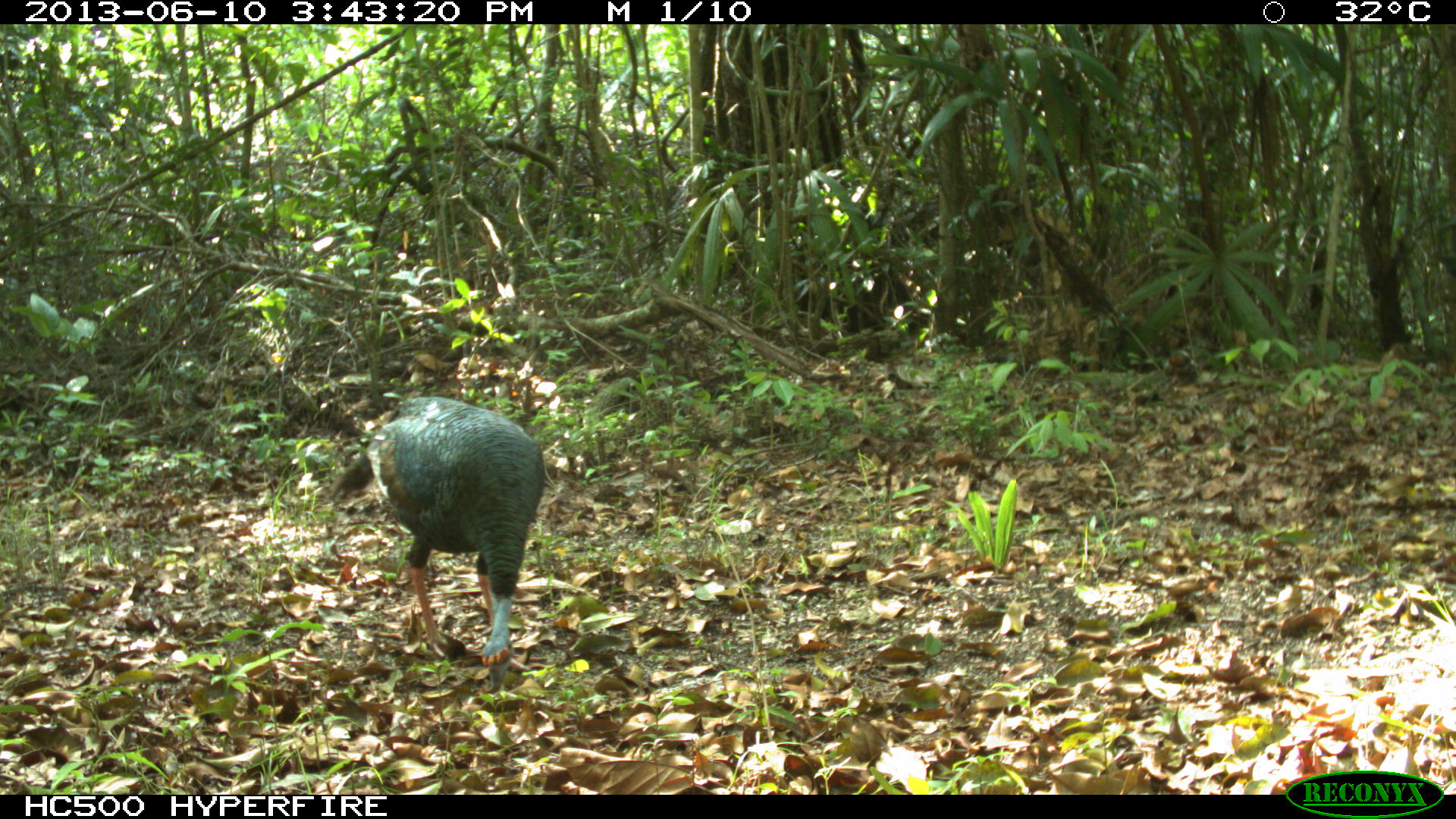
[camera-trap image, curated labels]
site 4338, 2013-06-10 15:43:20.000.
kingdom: Animalia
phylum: Chordata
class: Aves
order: Galliformes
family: Phasianidae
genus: Meleagris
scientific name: Meleagris ocellata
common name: ocellated turkey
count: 1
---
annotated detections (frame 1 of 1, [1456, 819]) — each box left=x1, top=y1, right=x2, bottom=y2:
meleagris ocellata: left=327, top=394, right=547, bottom=694